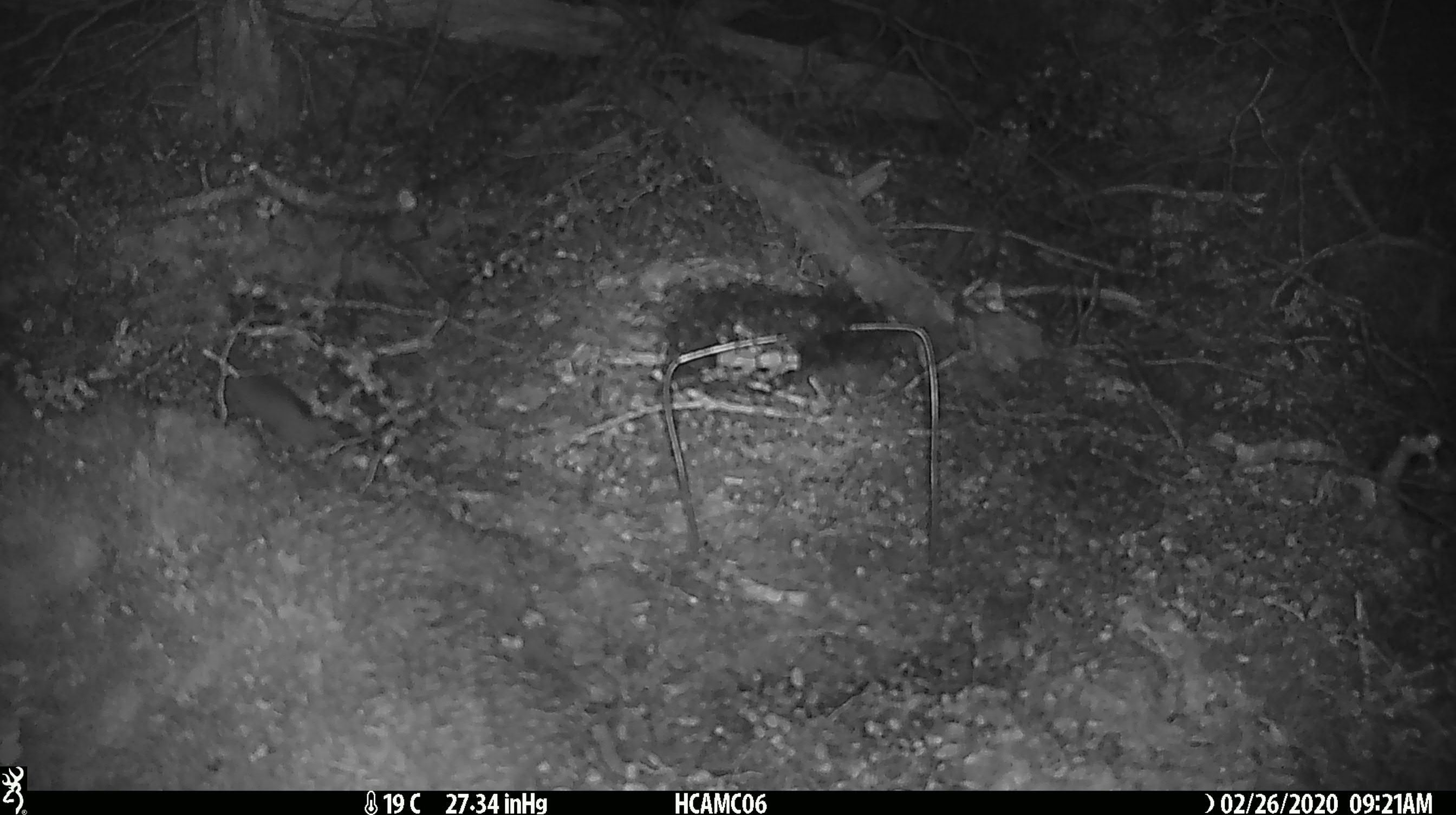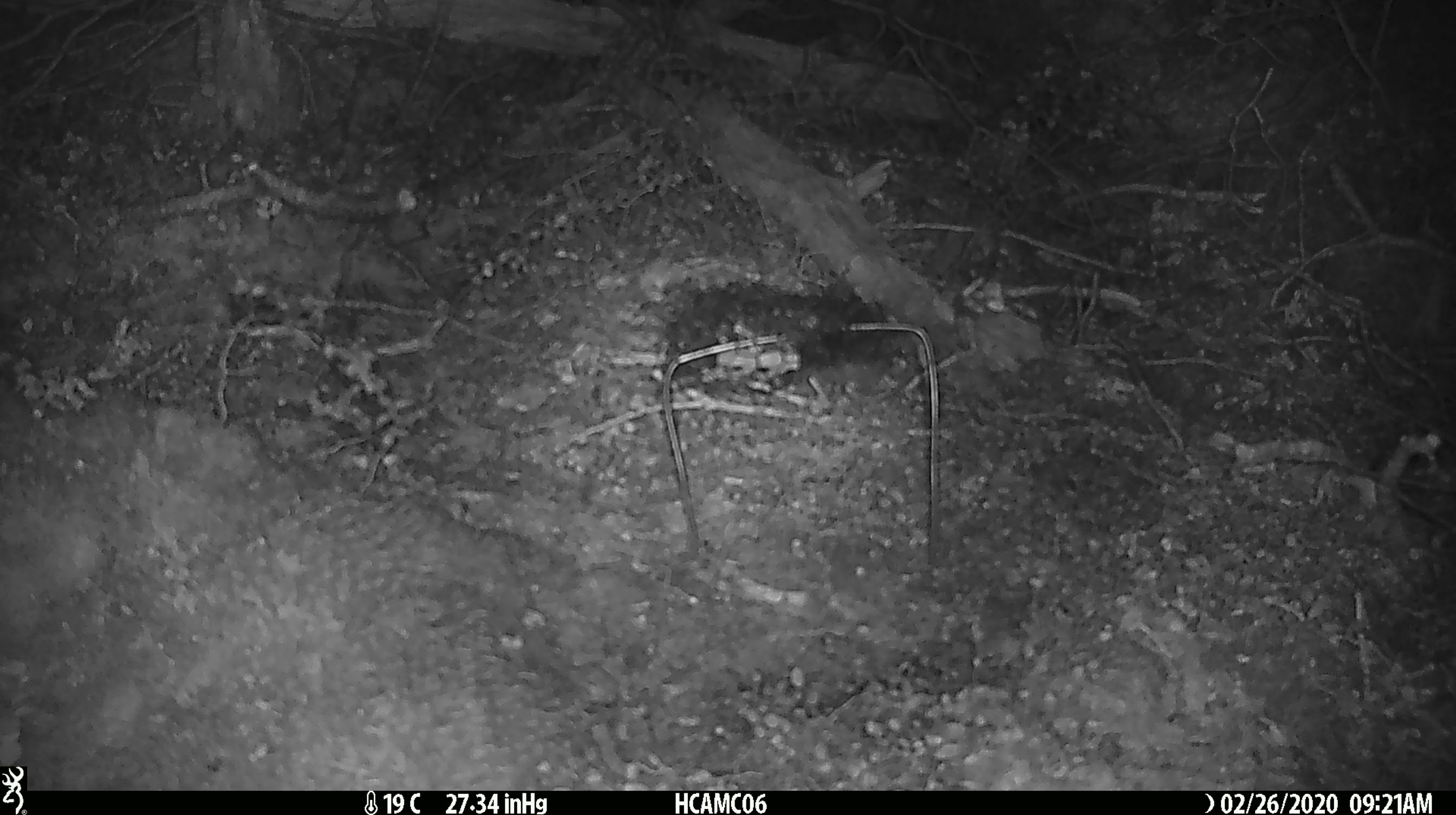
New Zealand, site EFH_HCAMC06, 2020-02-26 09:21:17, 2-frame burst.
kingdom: Animalia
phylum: Chordata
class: Mammalia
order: Rodentia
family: Muridae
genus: Mus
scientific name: Mus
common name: mouse